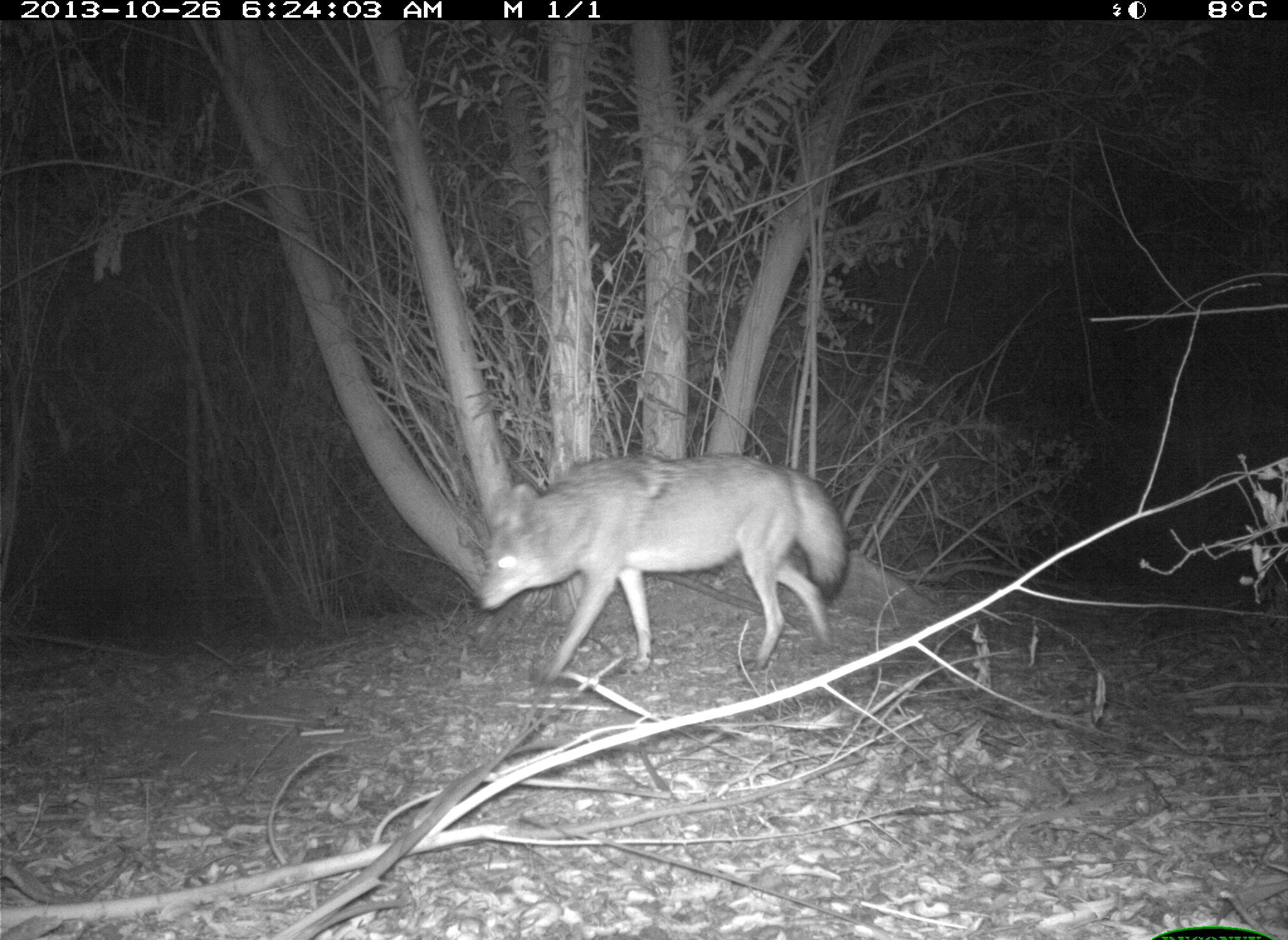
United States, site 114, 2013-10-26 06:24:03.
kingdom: Animalia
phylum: Chordata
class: Mammalia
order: Carnivora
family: Canidae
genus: Canis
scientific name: Canis latrans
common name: coyote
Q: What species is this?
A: Coyote (Canis latrans).